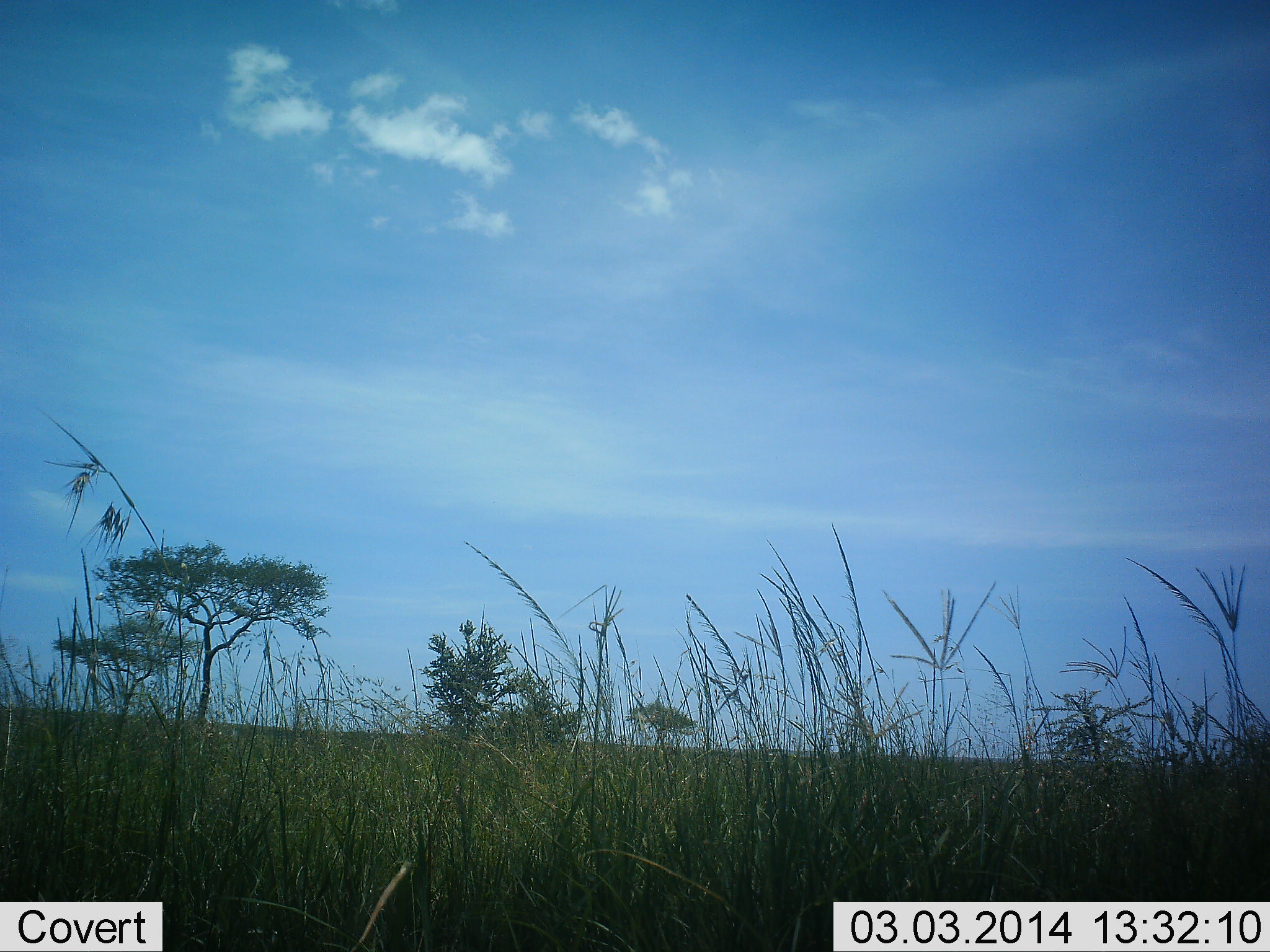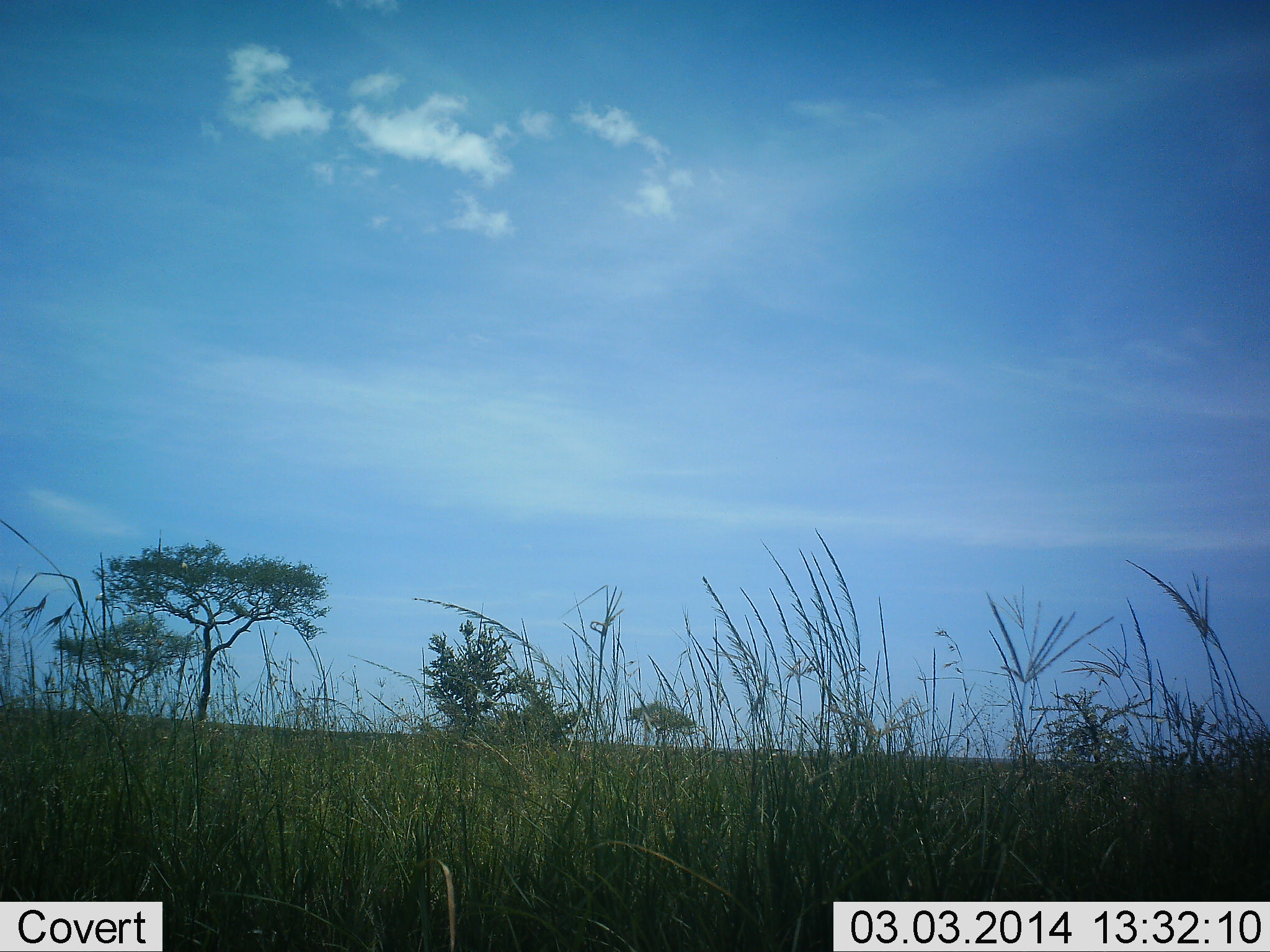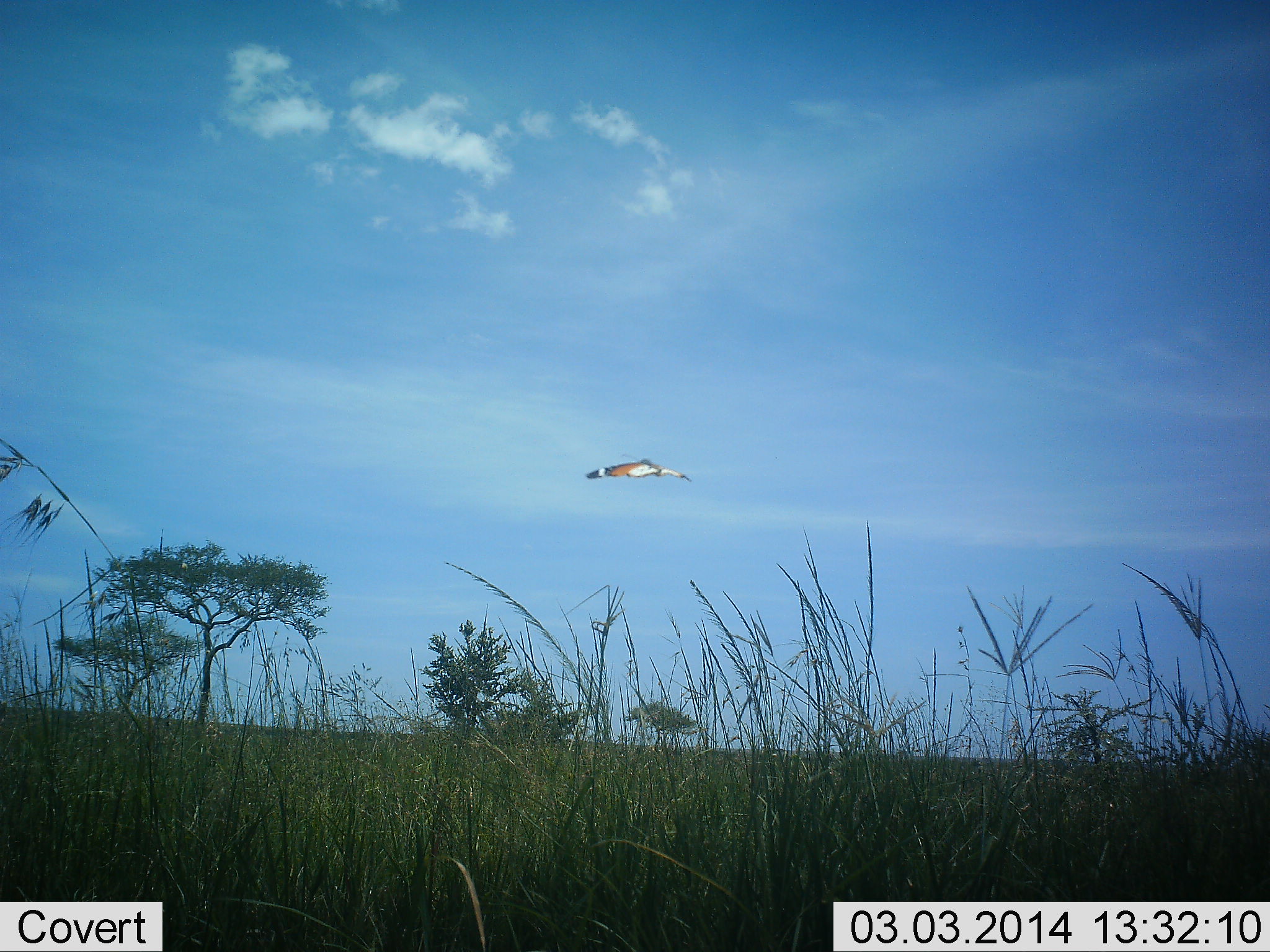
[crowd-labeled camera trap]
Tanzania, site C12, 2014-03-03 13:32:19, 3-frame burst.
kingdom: Animalia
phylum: Arthropoda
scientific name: Arthropoda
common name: arthropods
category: insectspider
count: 1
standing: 0%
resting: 0%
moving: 100%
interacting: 0%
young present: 0%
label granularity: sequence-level